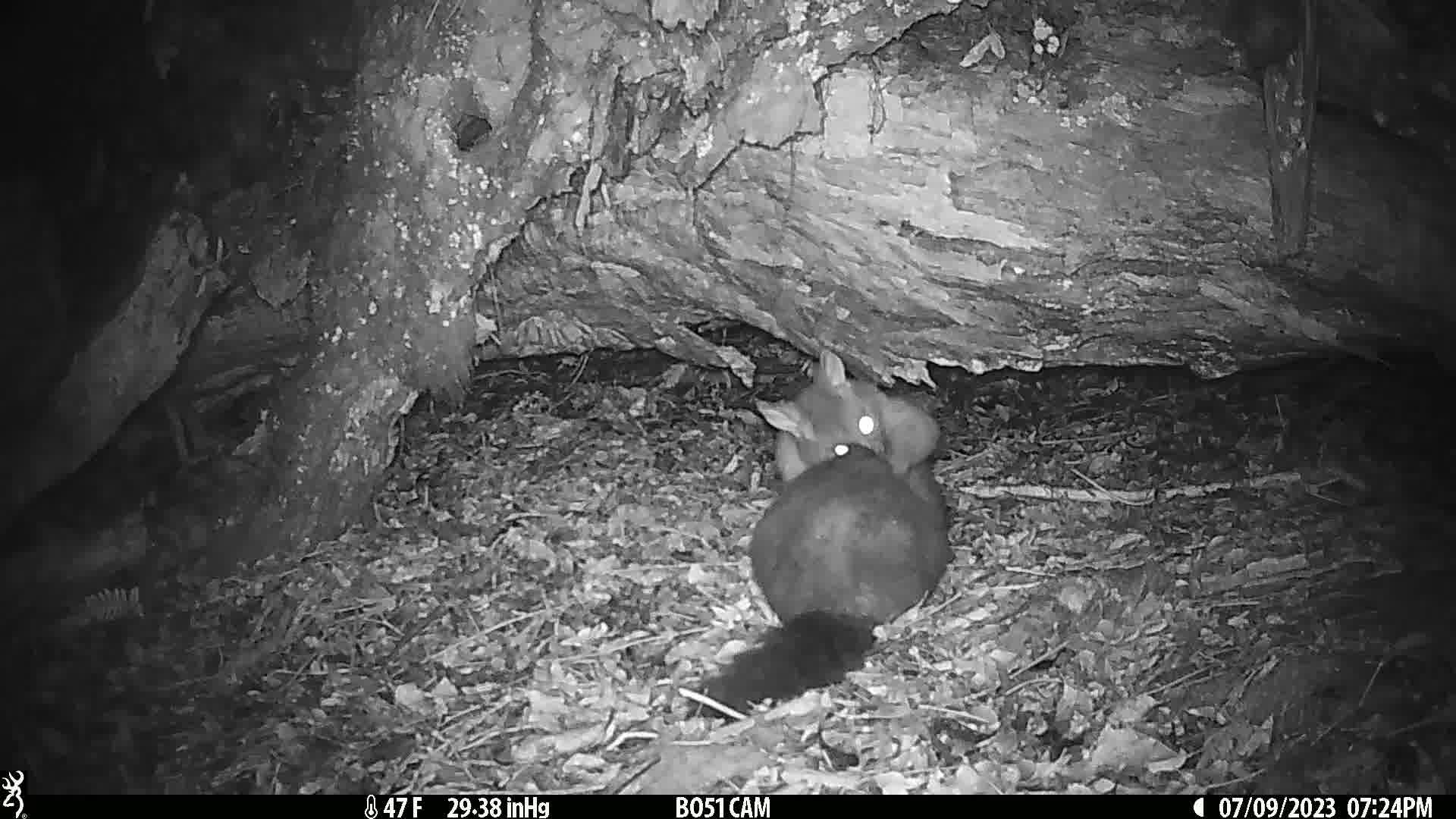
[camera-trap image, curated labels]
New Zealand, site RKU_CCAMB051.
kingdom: Animalia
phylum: Chordata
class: Mammalia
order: Diprotodontia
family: Phalangeridae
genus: Trichosurus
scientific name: Trichosurus vulpecula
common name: common brushtail possum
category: possum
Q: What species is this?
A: Possum (common brushtail possum) (Trichosurus vulpecula).